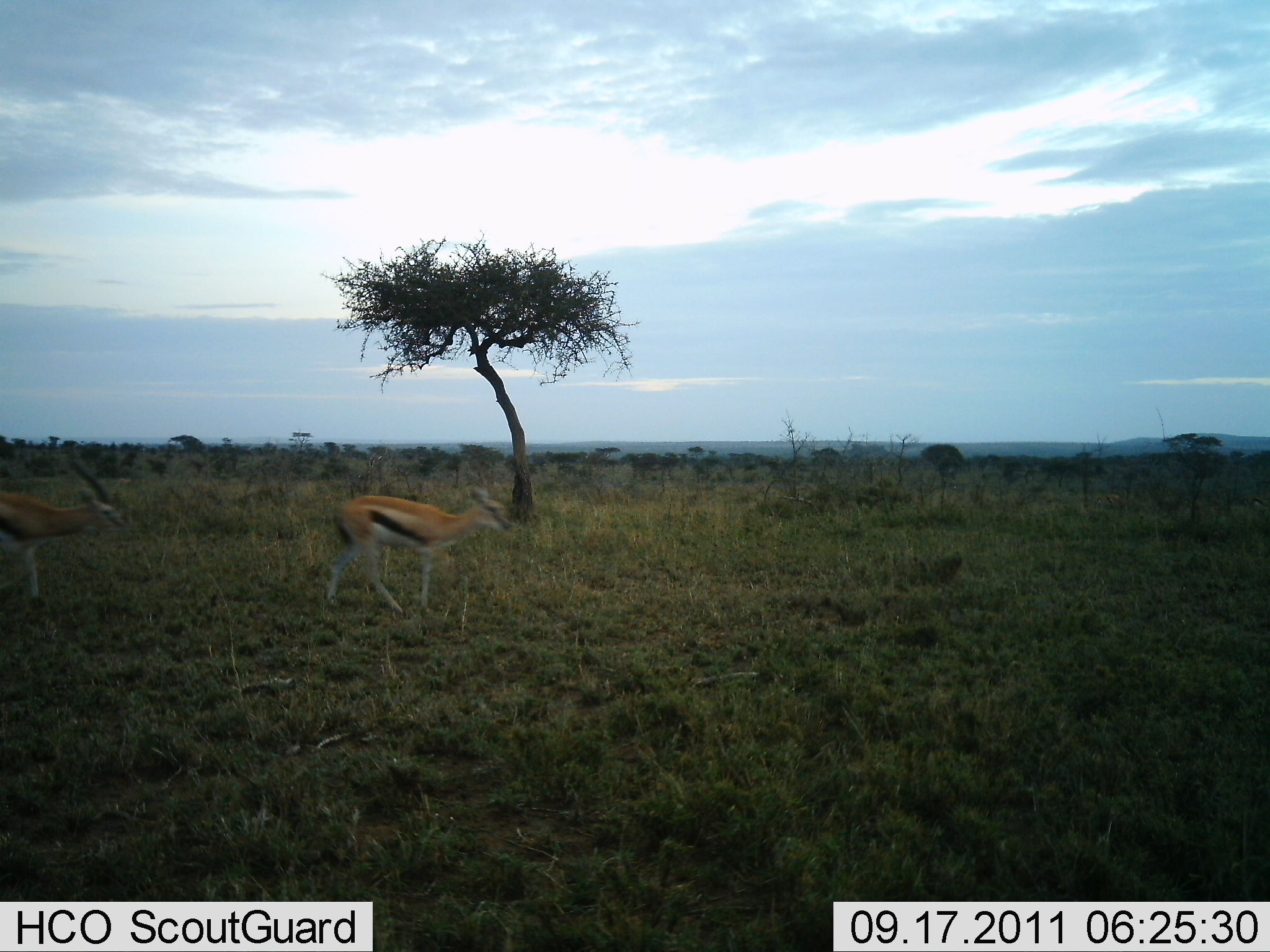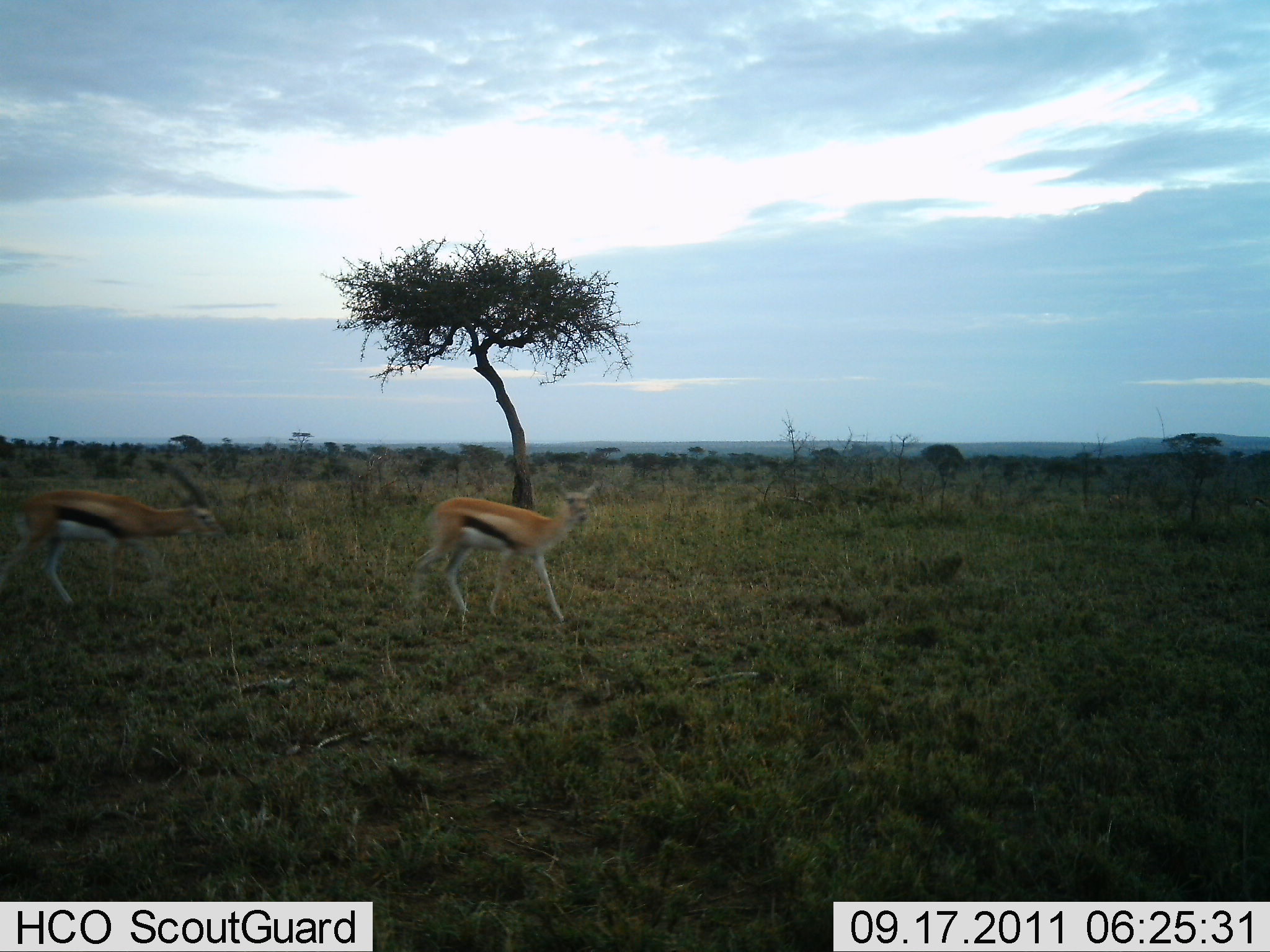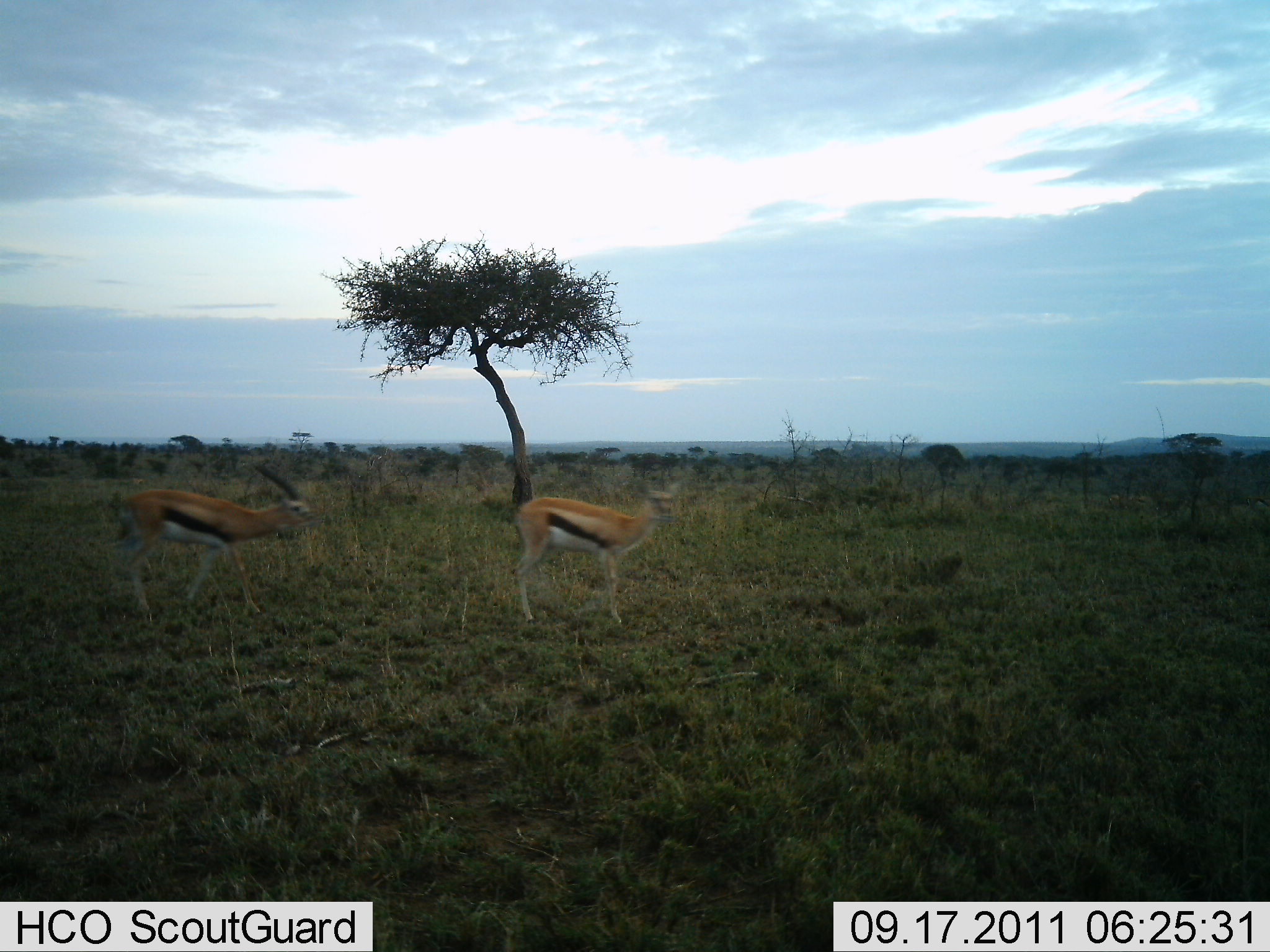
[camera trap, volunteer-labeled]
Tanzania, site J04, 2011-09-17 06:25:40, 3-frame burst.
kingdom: Animalia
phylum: Chordata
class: Mammalia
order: Artiodactyla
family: Bovidae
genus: Eudorcas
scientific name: Eudorcas thomsonii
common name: thomson's gazelle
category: gazellethomsons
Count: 2.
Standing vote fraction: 0%.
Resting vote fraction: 0%.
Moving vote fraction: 100%.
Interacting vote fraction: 0%.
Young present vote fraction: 0%.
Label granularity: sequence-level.